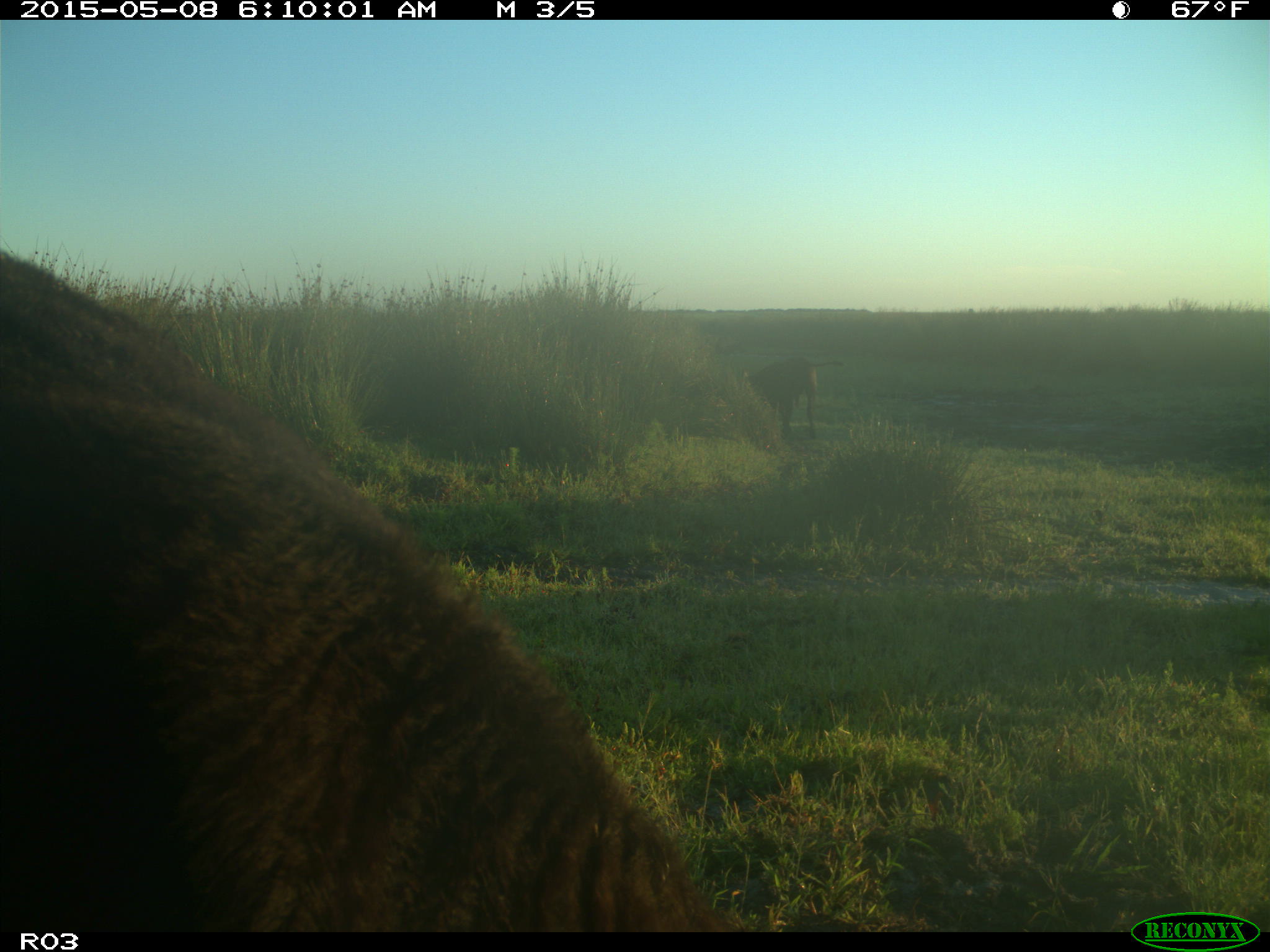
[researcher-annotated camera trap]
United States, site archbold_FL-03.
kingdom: Animalia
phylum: Chordata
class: Mammalia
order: Artiodactyla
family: Bovidae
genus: Bos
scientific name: Bos taurus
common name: domestic cow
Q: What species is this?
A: Bos taurus (domestic cow).